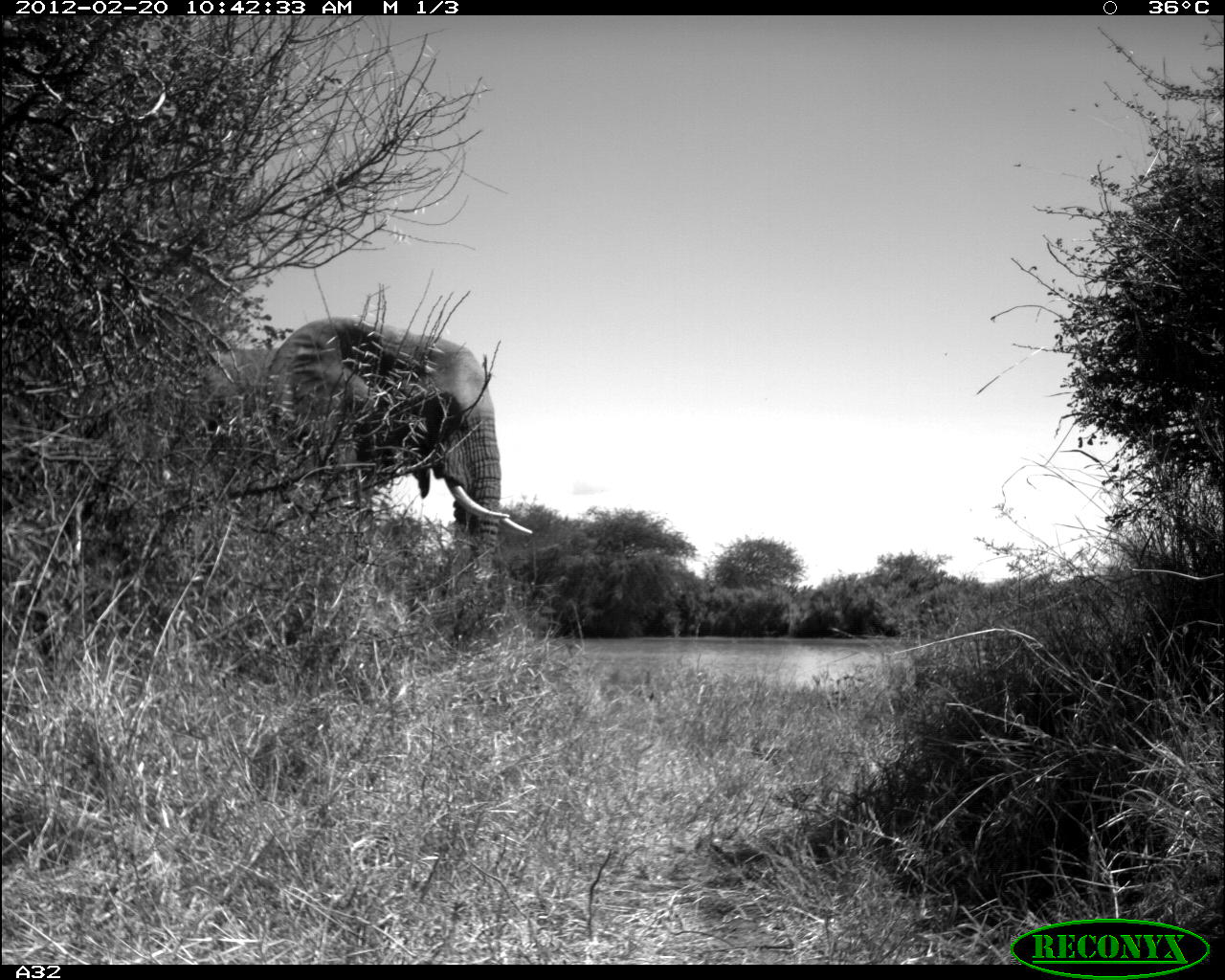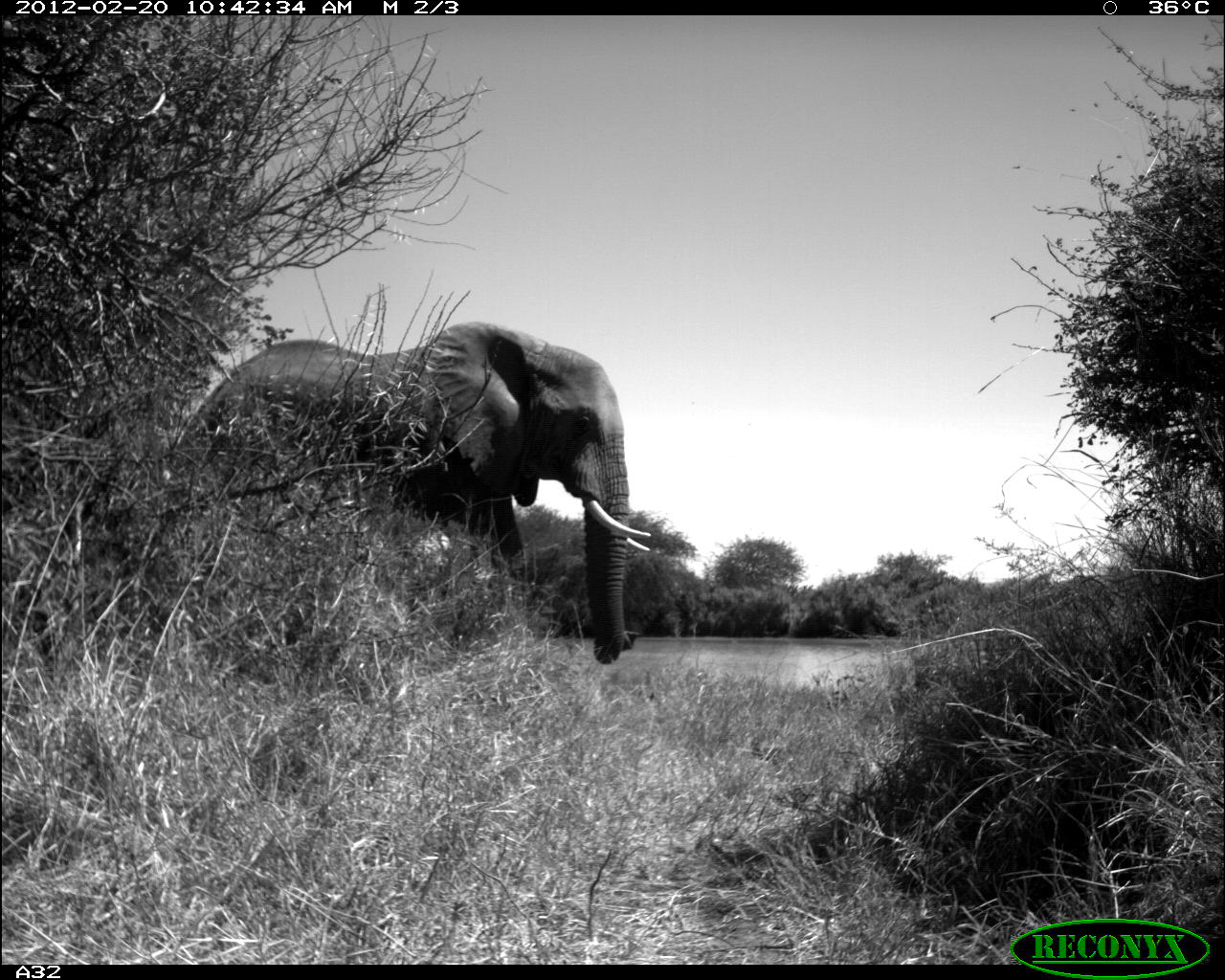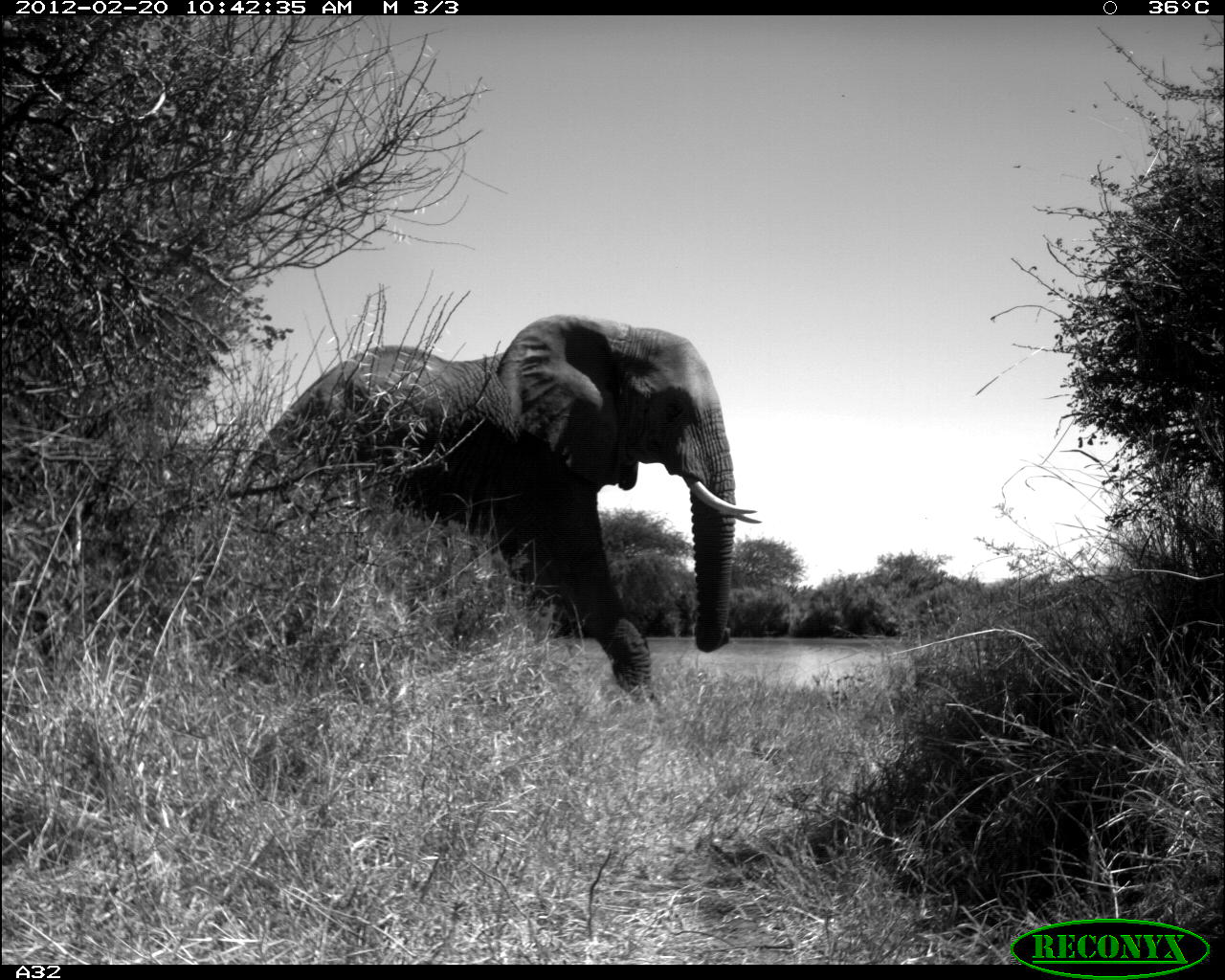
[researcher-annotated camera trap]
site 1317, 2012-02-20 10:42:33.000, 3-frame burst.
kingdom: Animalia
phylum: Chordata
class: Mammalia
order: Proboscidea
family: Elephantidae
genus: Loxodonta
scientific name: Loxodonta africana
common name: african bush elephant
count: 1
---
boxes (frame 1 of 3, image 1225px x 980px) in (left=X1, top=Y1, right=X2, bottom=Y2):
loxodonta africana: (left=172, top=314, right=533, bottom=643)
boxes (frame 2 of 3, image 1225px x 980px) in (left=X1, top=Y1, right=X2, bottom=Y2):
loxodonta africana: (left=165, top=319, right=654, bottom=664)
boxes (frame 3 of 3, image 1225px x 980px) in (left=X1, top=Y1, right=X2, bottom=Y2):
loxodonta africana: (left=238, top=312, right=762, bottom=703)